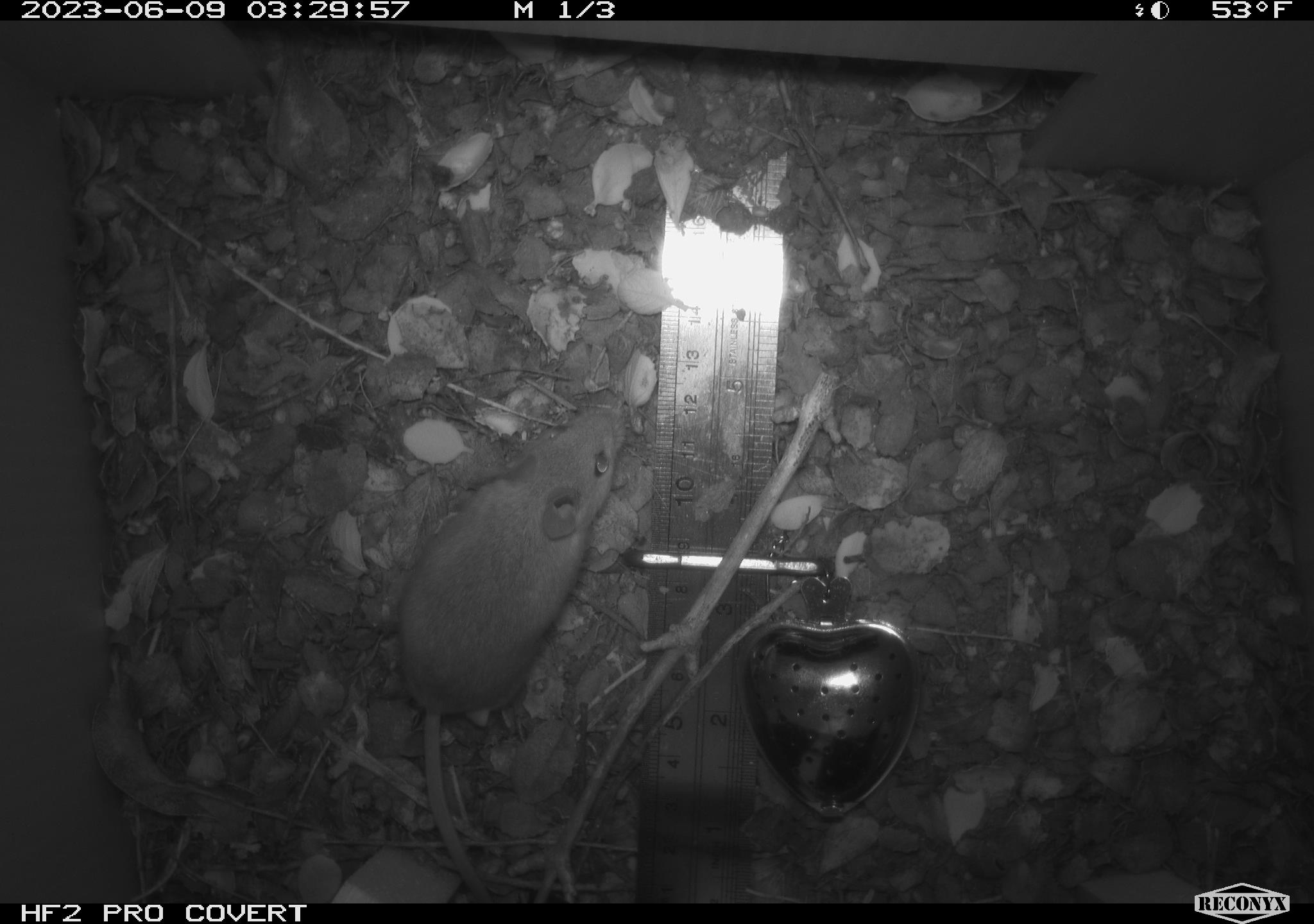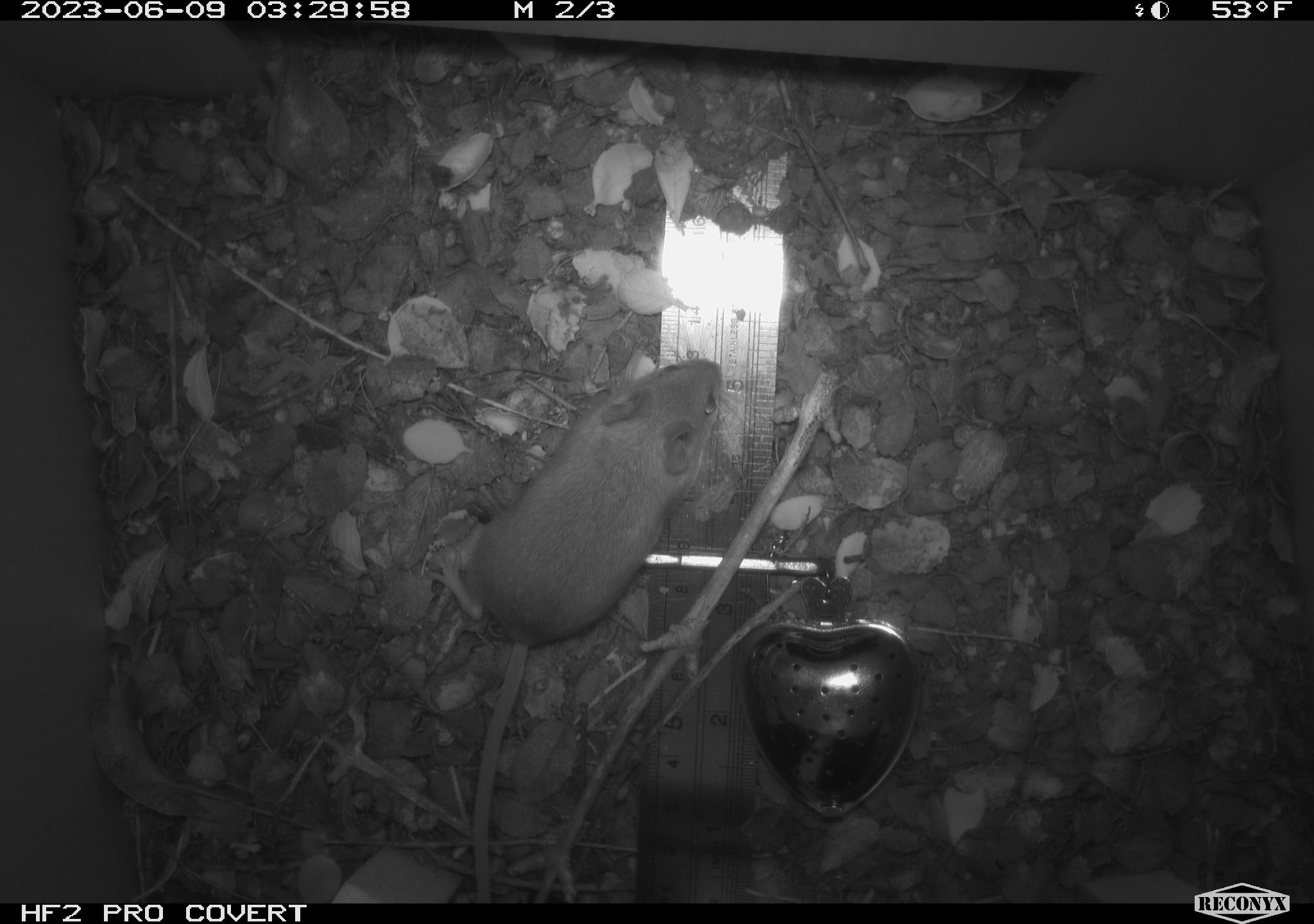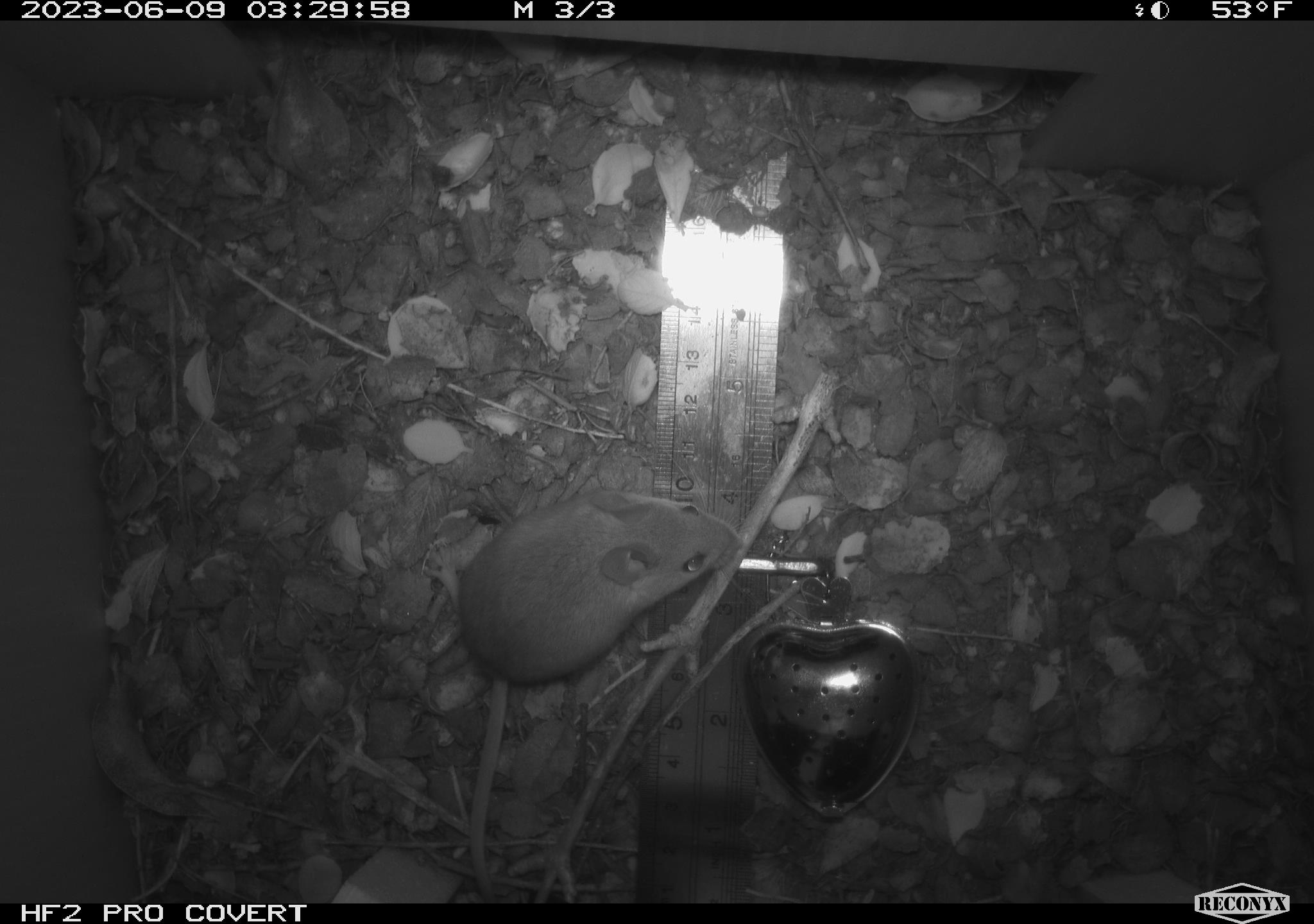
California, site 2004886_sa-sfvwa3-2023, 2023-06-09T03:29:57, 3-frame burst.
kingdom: Animalia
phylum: Chordata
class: Mammalia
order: Rodentia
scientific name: Rodentia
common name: mouse species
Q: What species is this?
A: Mouse species (Rodentia).